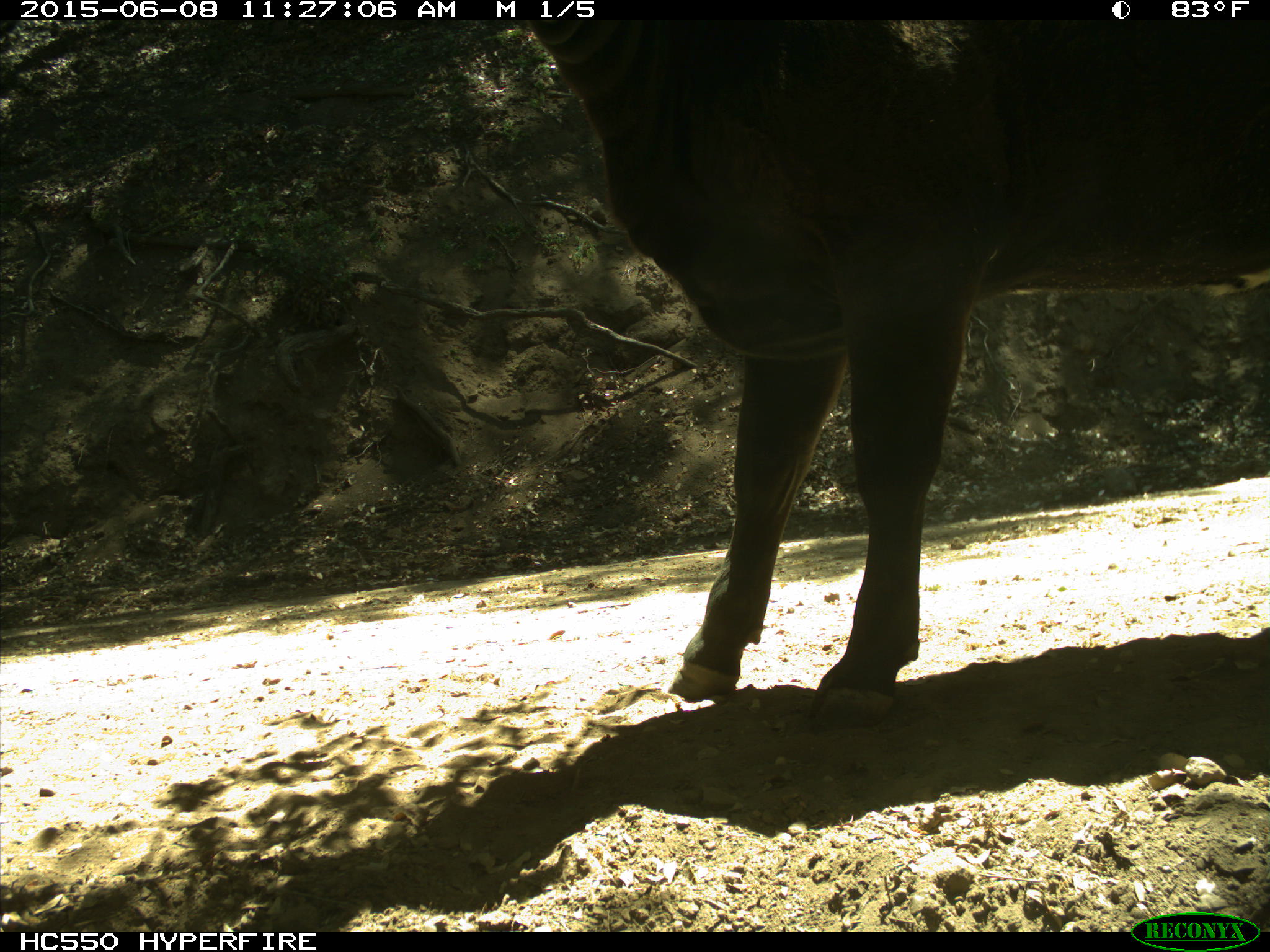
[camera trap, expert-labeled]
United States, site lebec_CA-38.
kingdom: Animalia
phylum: Chordata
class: Mammalia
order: Artiodactyla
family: Bovidae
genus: Bos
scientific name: Bos taurus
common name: domestic cow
Bos taurus (domestic cow).